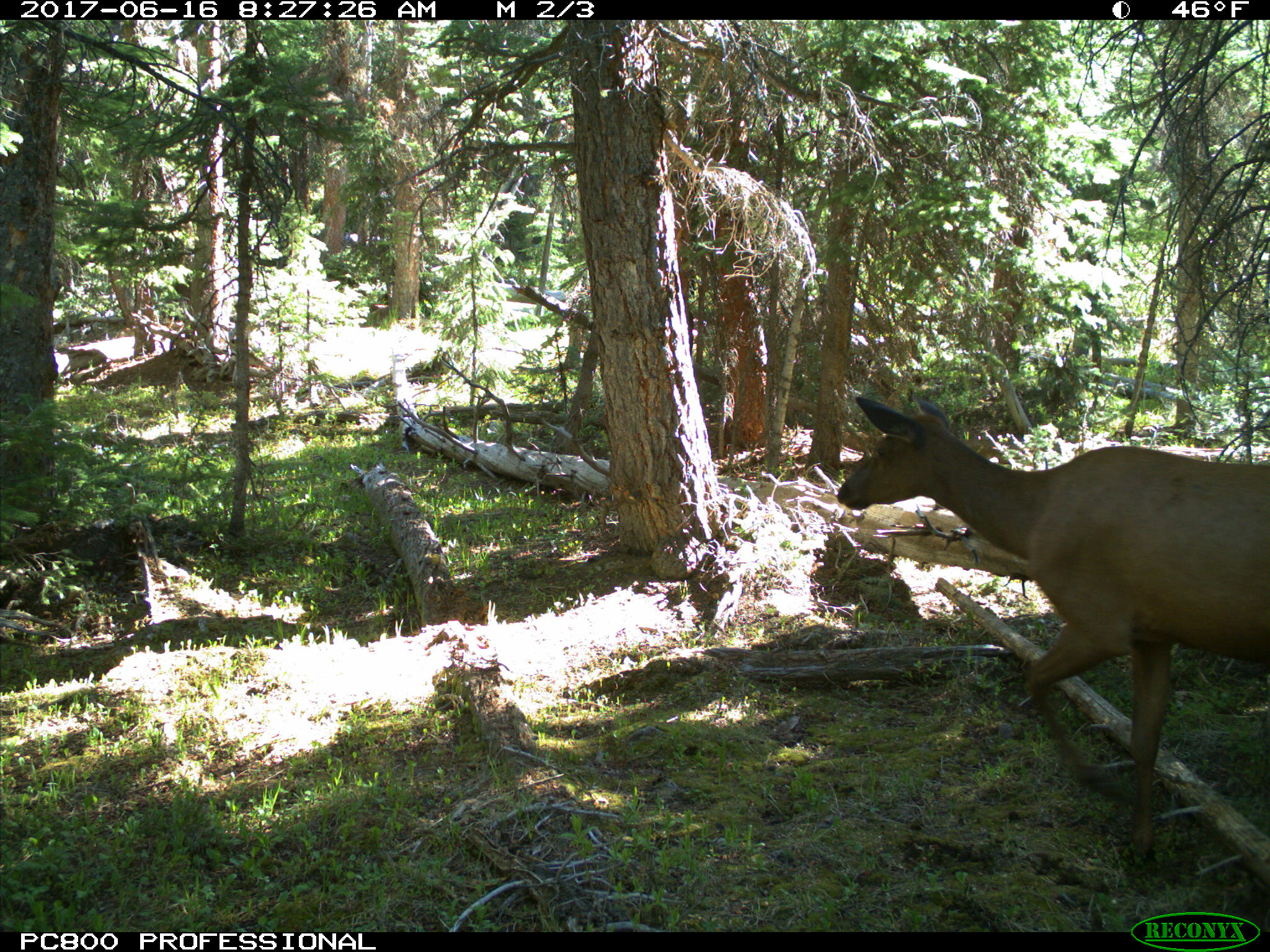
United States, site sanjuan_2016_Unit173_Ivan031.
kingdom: Animalia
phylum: Chordata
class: Mammalia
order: Artiodactyla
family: Cervidae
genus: Cervus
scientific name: Cervus elaphus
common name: red deer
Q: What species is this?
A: Cervus elaphus (red deer).